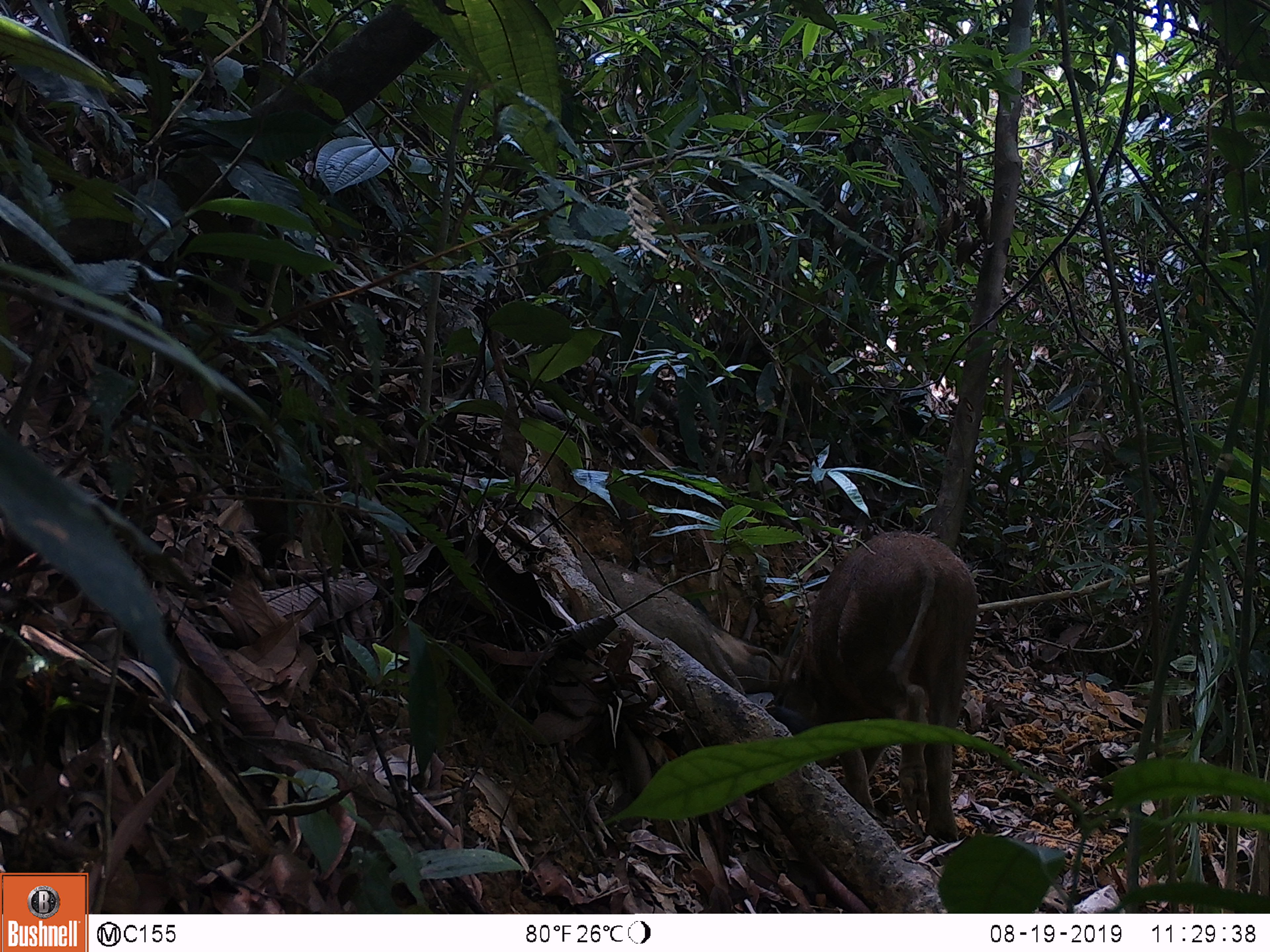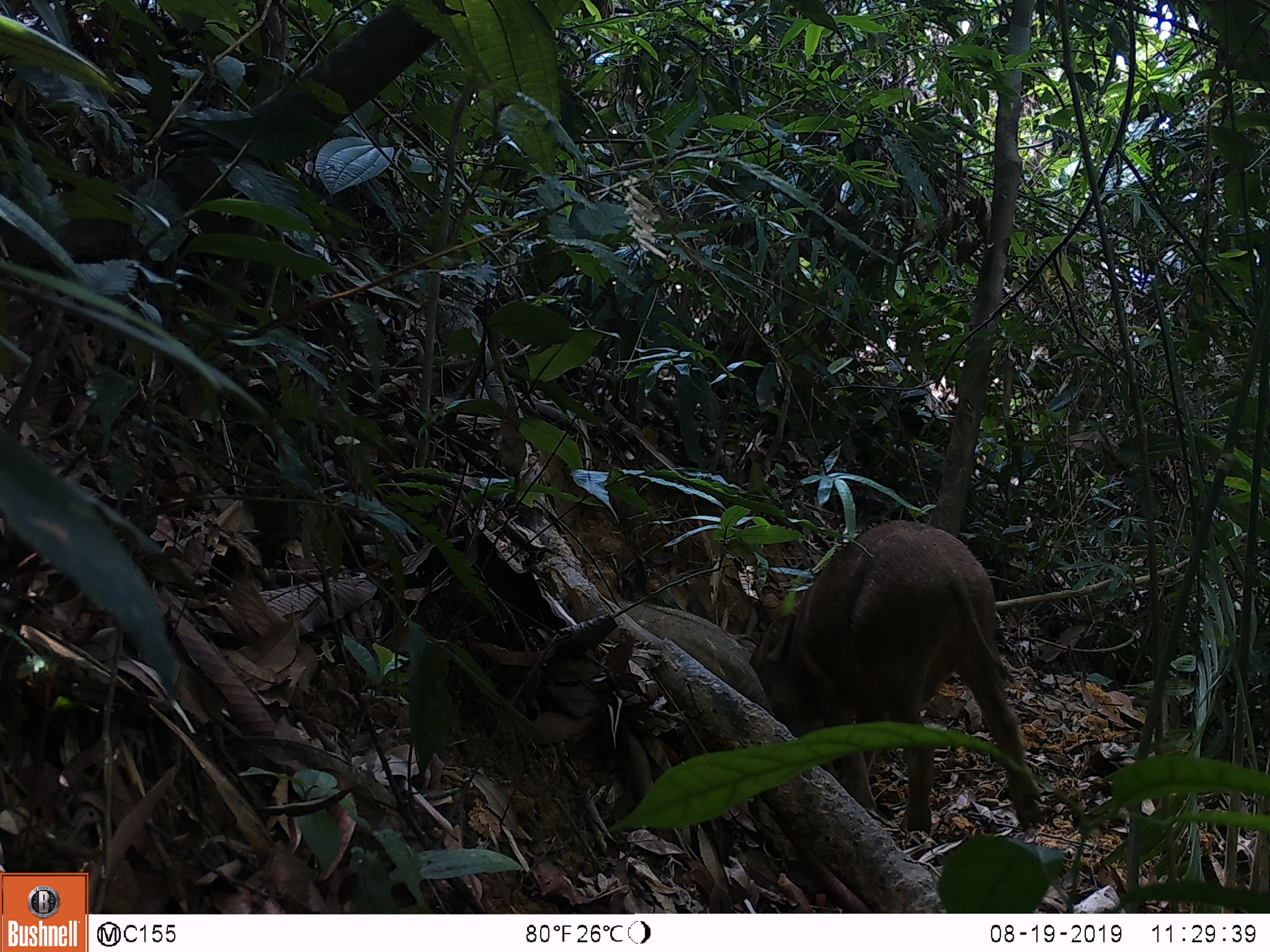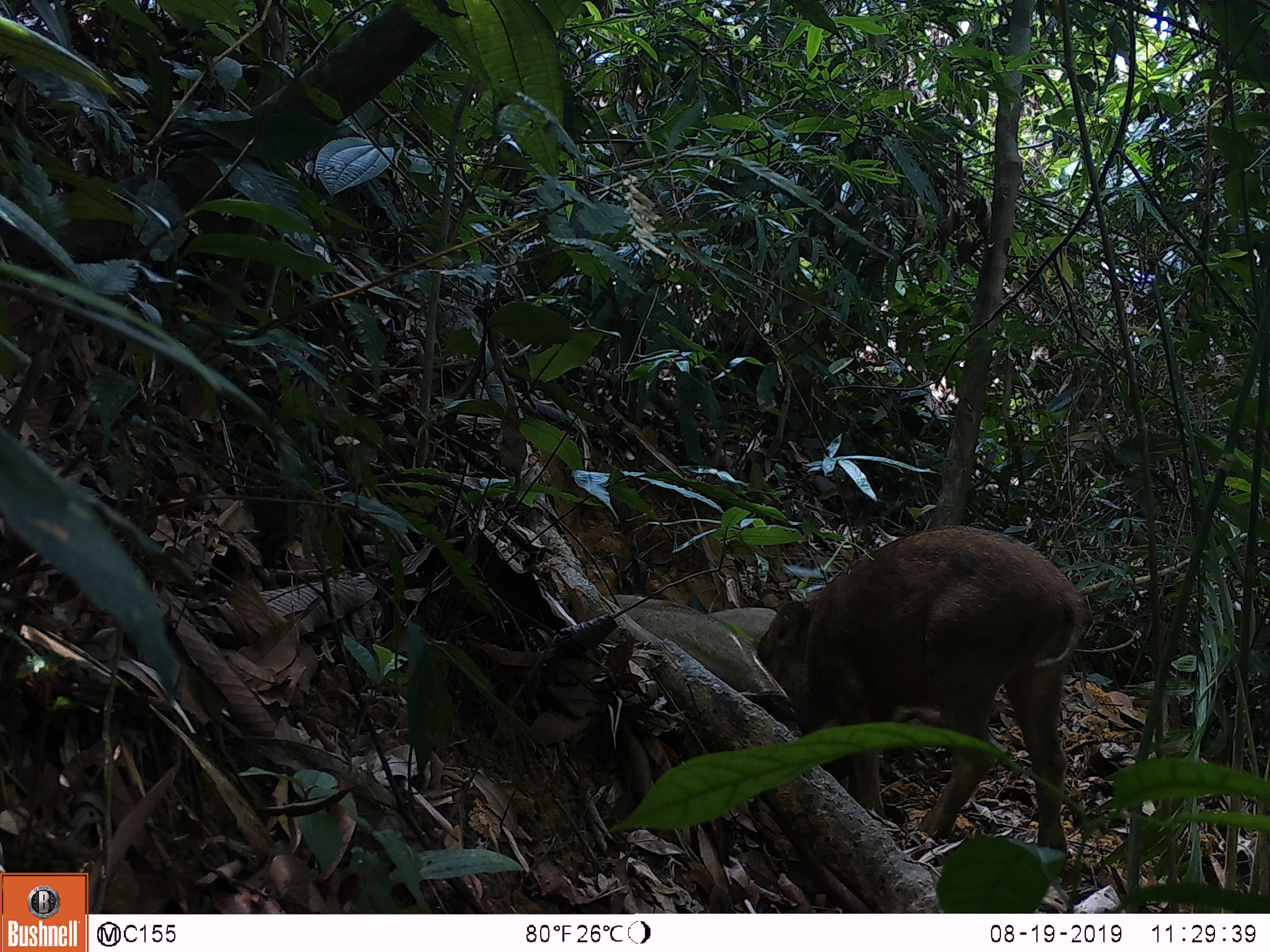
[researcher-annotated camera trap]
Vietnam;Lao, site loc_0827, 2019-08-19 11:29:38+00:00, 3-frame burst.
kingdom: Animalia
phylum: Chordata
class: Mammalia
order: Artiodactyla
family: Suidae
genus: Sus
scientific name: Sus scrofa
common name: eurasian wild pig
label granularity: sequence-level